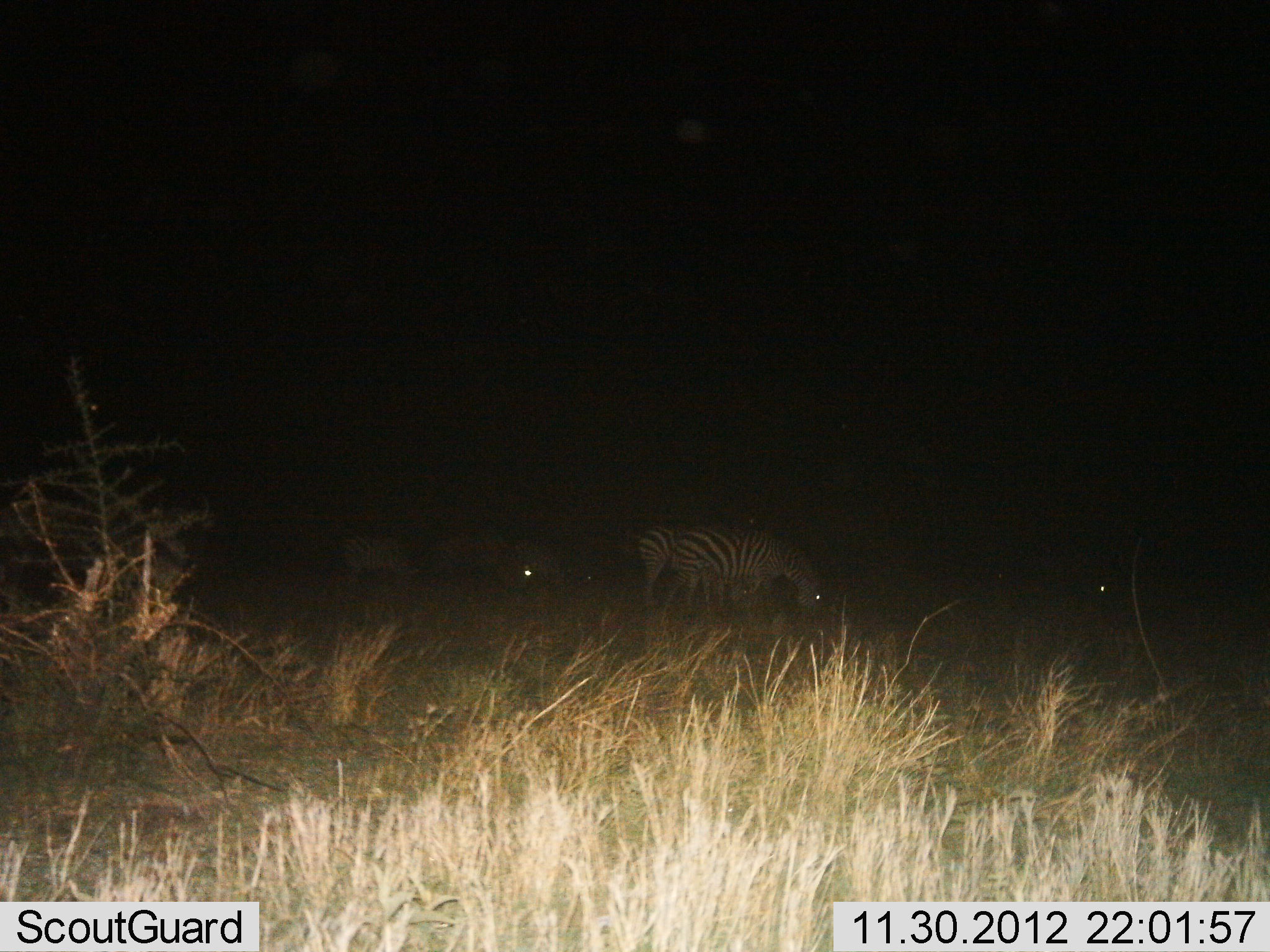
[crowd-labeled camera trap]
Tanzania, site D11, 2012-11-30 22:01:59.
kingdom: Animalia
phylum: Chordata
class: Mammalia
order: Perissodactyla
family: Equidae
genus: Equus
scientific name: Equus quagga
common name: plains zebra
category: zebra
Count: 5.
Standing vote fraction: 40%.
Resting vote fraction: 0%.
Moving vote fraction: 0%.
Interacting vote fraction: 0%.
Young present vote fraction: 0%.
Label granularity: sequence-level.